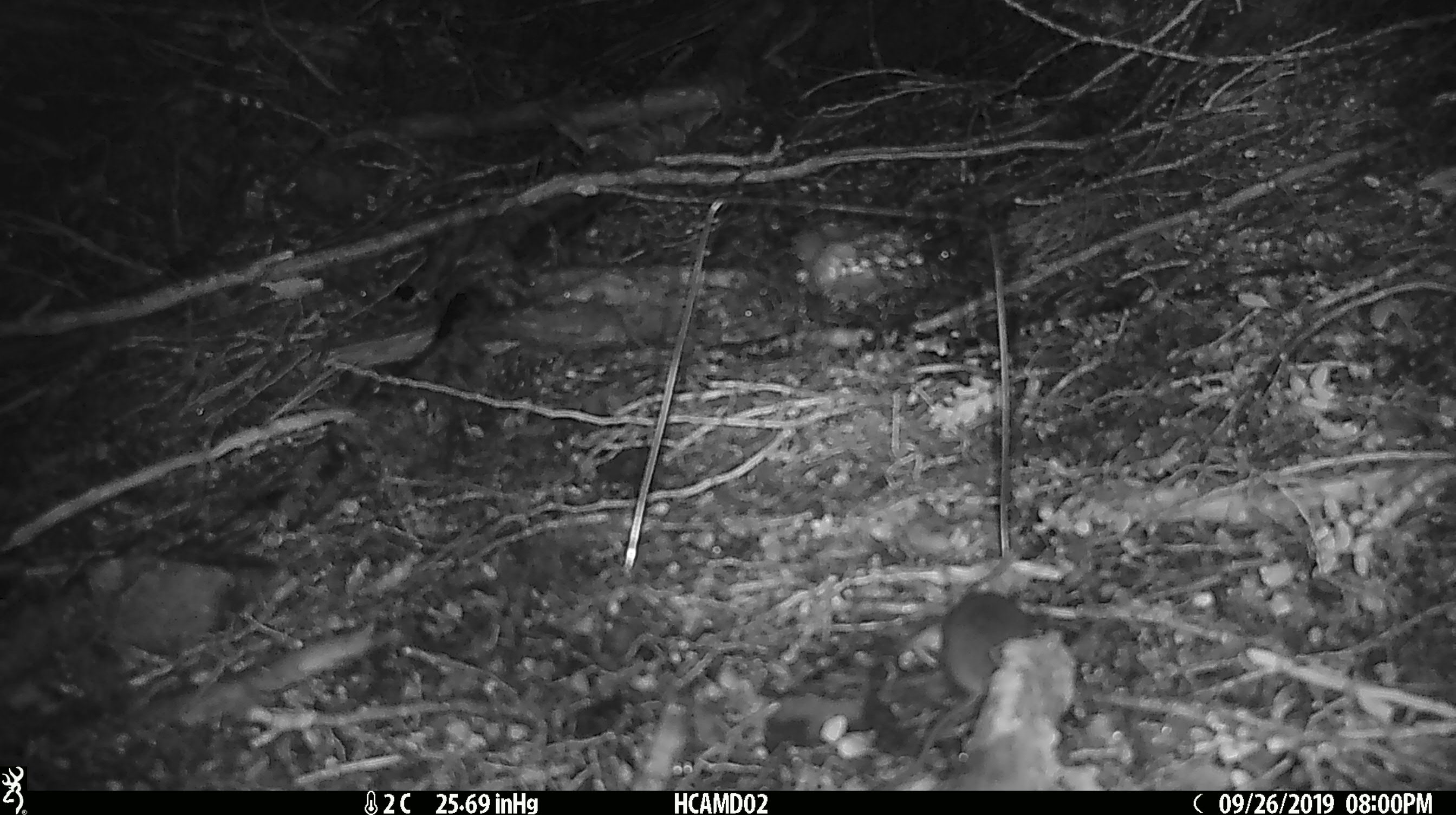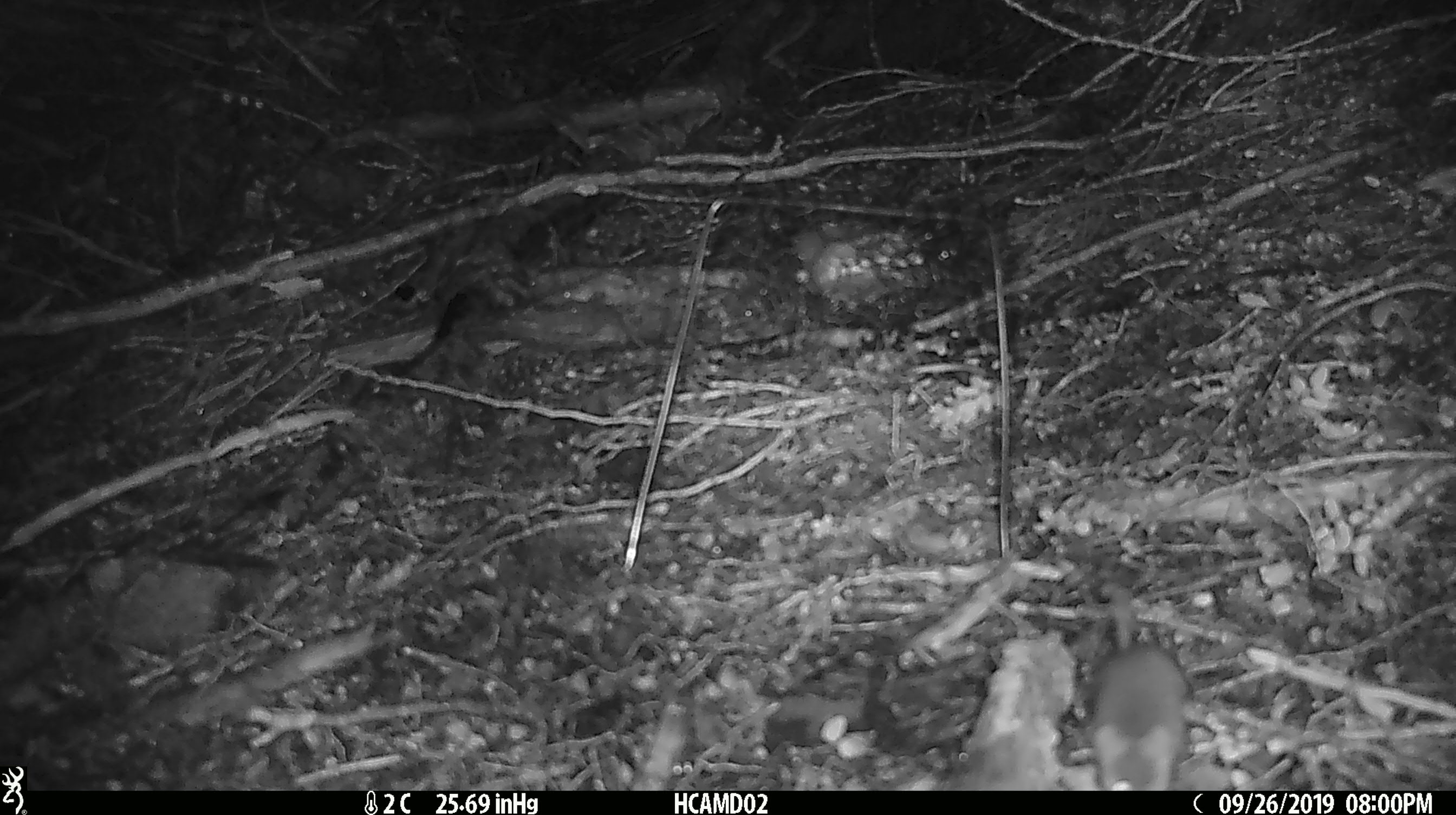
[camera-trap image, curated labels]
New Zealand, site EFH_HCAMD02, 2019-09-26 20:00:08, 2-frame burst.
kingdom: Animalia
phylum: Chordata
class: Mammalia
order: Rodentia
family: Muridae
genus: Mus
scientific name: Mus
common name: mouse